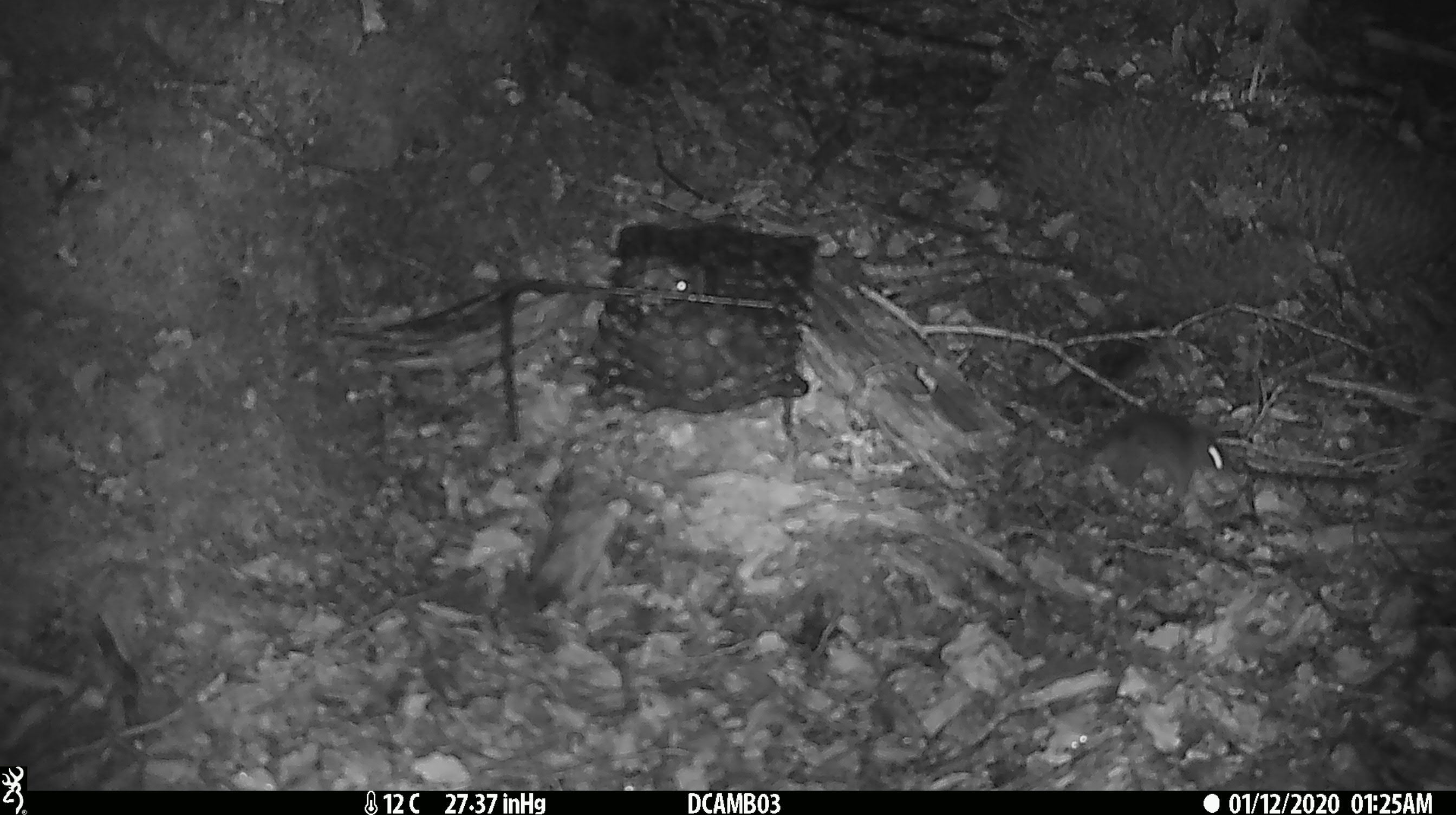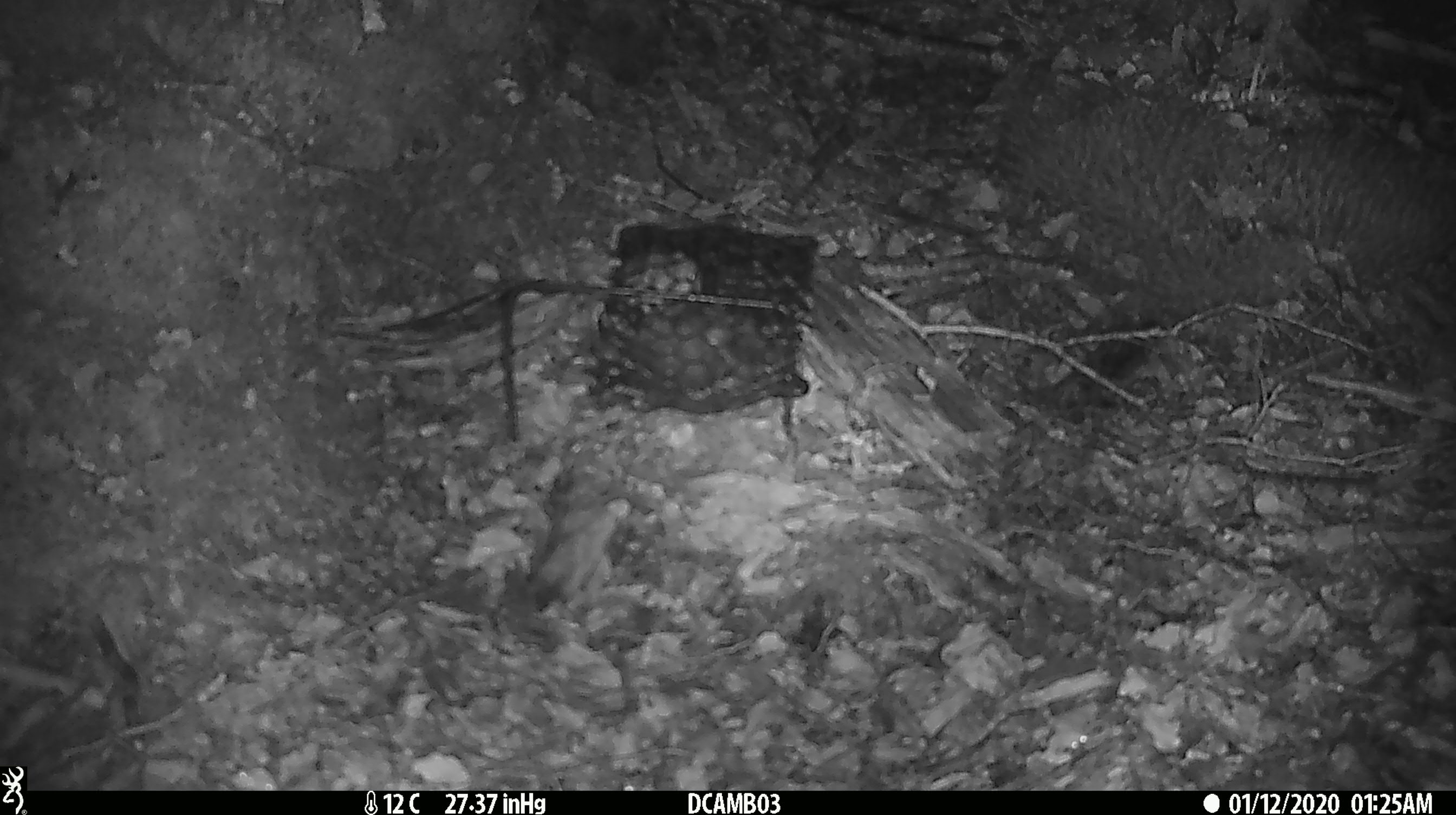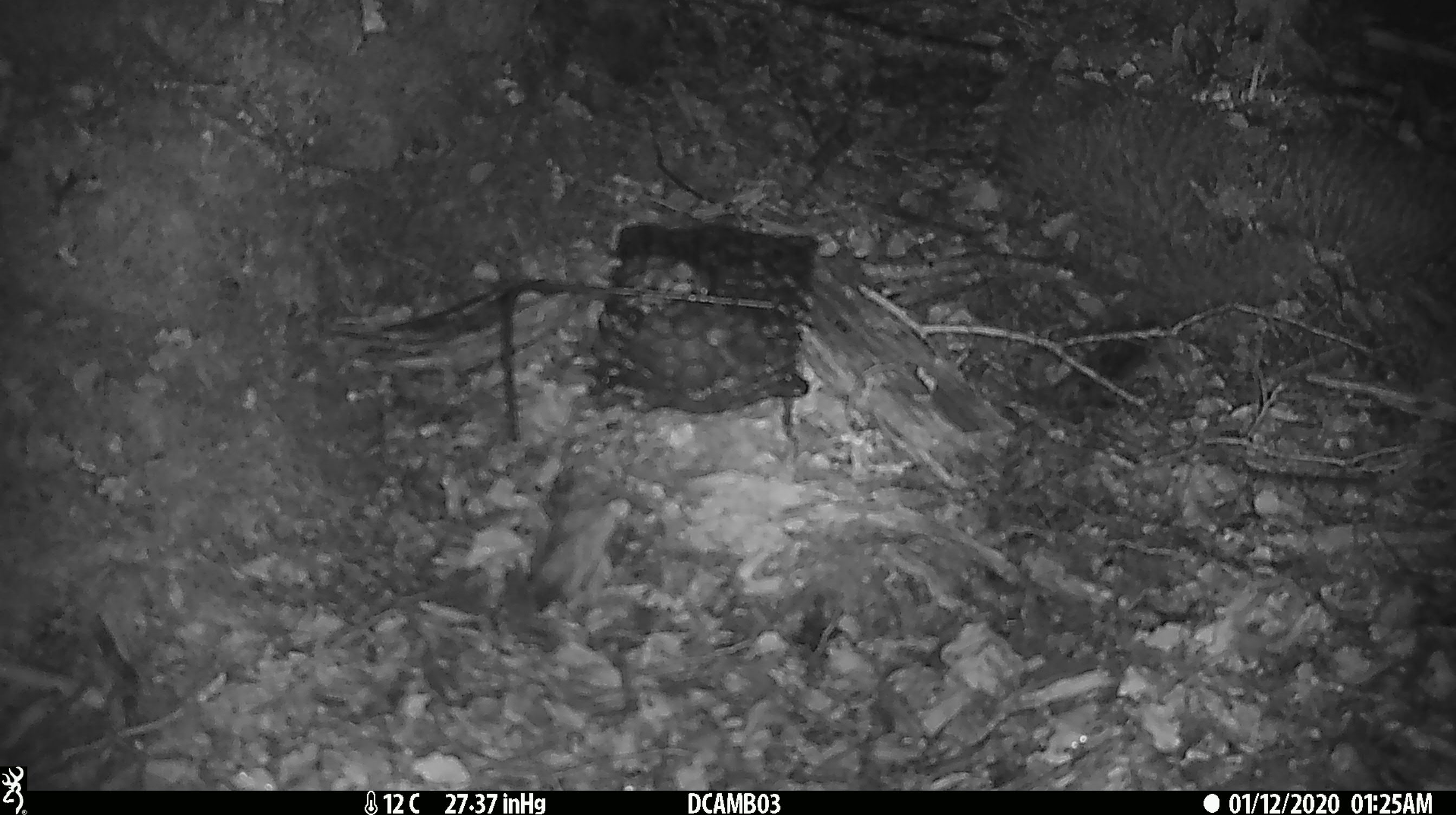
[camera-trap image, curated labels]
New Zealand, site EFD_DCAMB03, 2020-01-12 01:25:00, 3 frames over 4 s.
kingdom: Animalia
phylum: Chordata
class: Mammalia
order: Rodentia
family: Muridae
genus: Mus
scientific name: Mus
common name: mouse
Mouse (Mus).